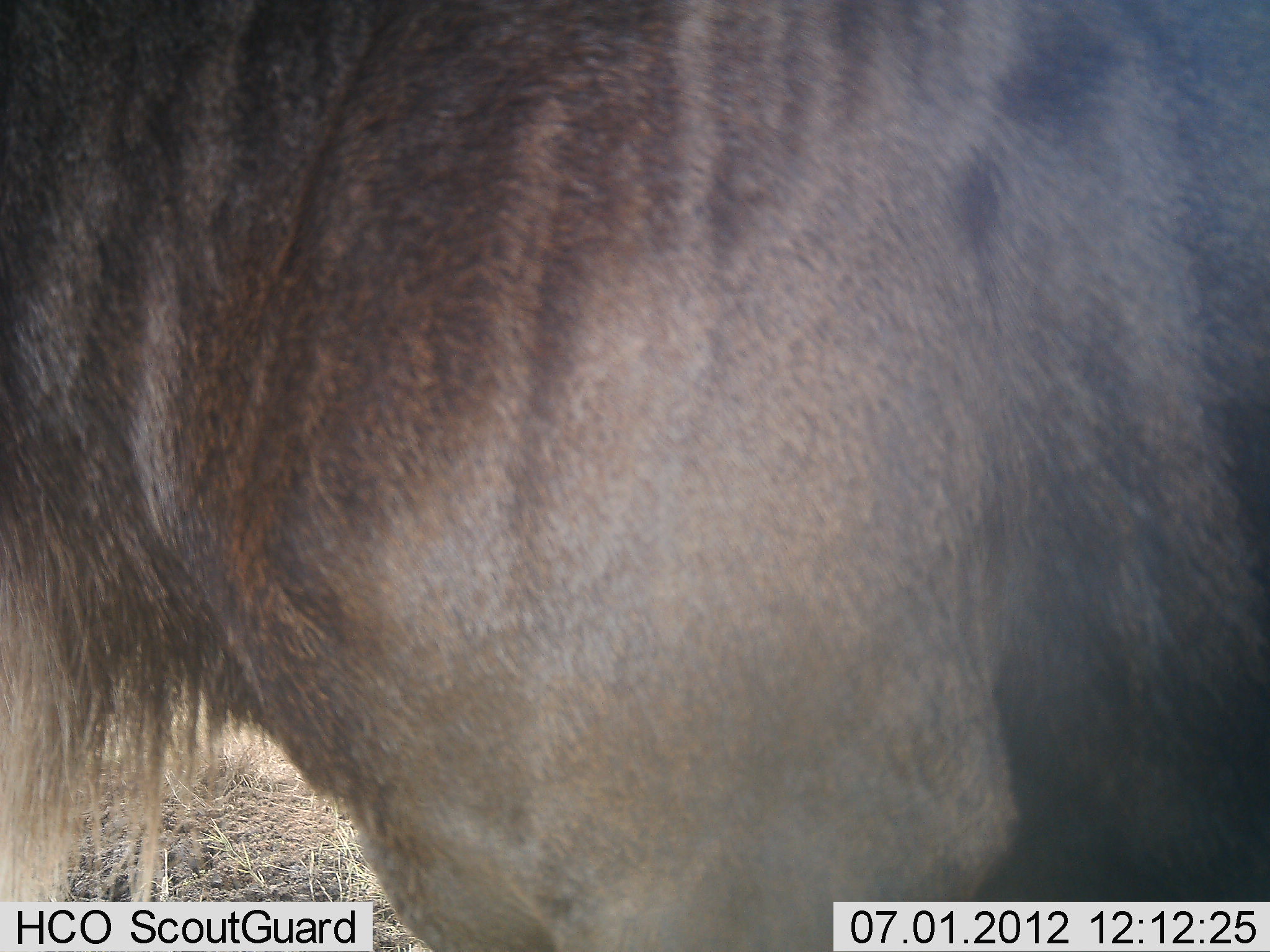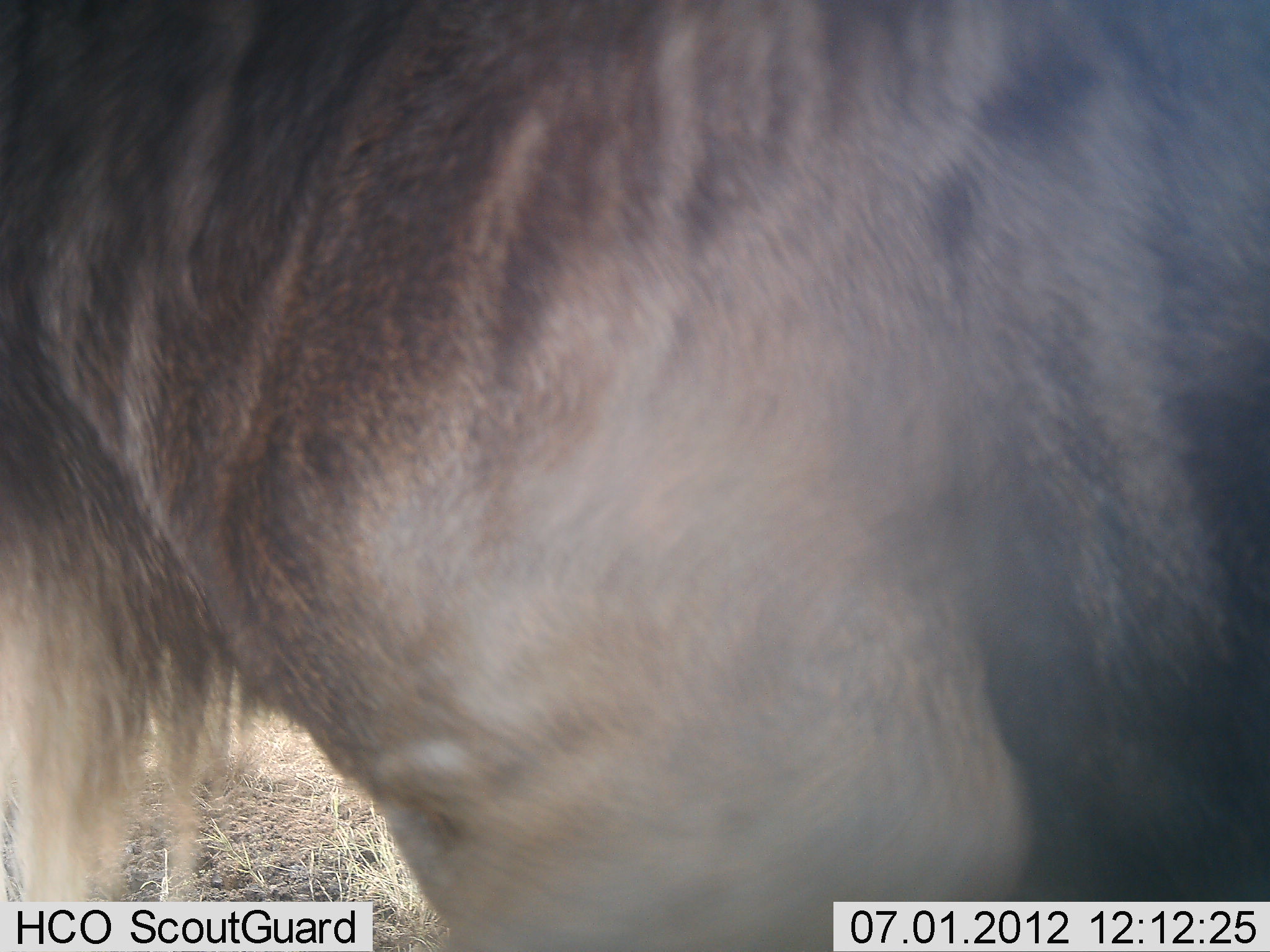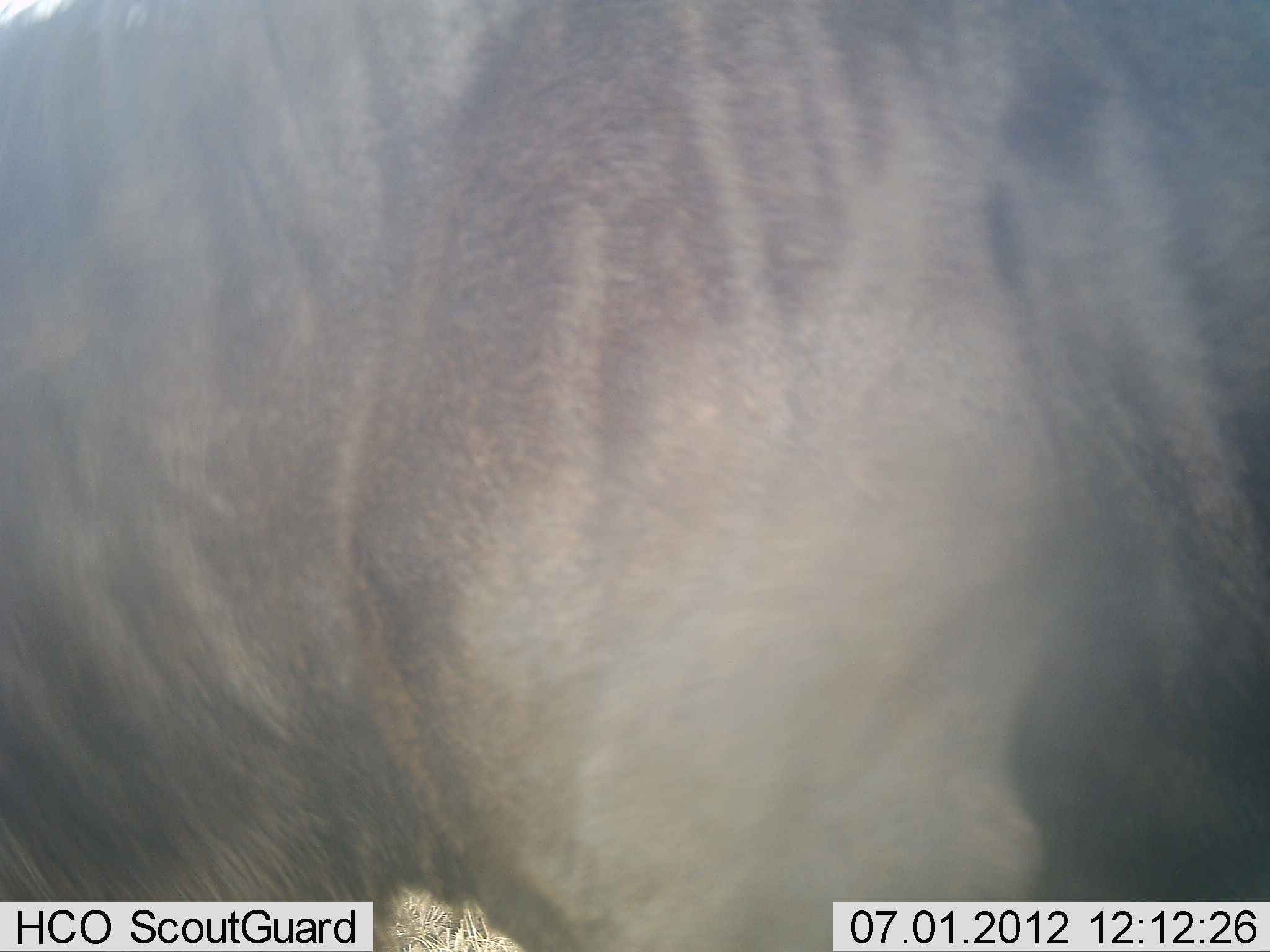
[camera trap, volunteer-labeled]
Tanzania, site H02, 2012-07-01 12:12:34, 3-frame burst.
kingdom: Animalia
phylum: Chordata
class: Mammalia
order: Artiodactyla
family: Bovidae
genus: Connochaetes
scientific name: Connochaetes taurinus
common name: blue wildebeest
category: wildebeest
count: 1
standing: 100%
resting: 0%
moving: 10%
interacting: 0%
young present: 0%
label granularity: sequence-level